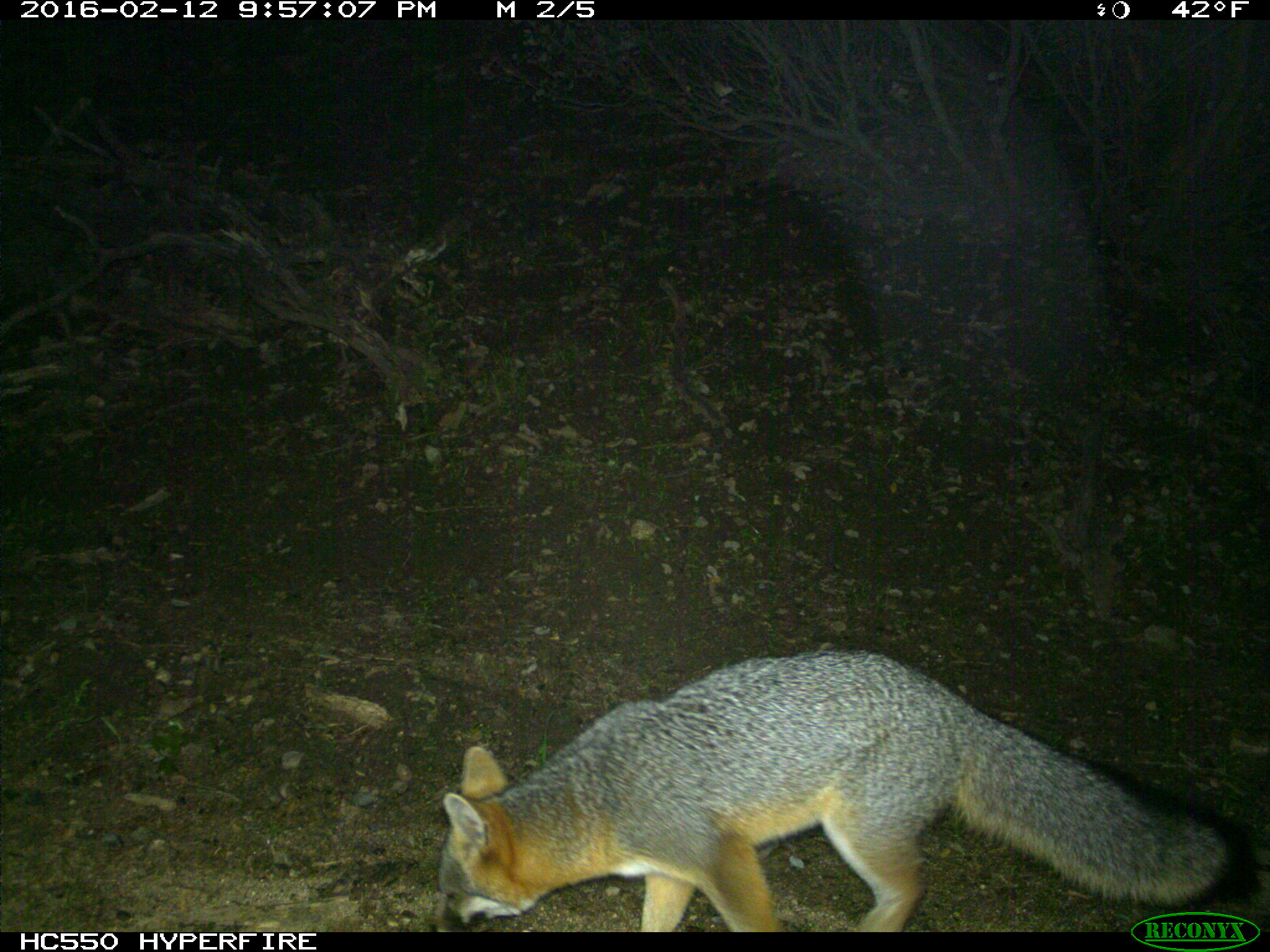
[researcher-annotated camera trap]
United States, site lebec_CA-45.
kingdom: Animalia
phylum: Chordata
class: Mammalia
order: Carnivora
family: Canidae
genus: Urocyon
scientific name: Urocyon cinereoargenteus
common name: gray fox